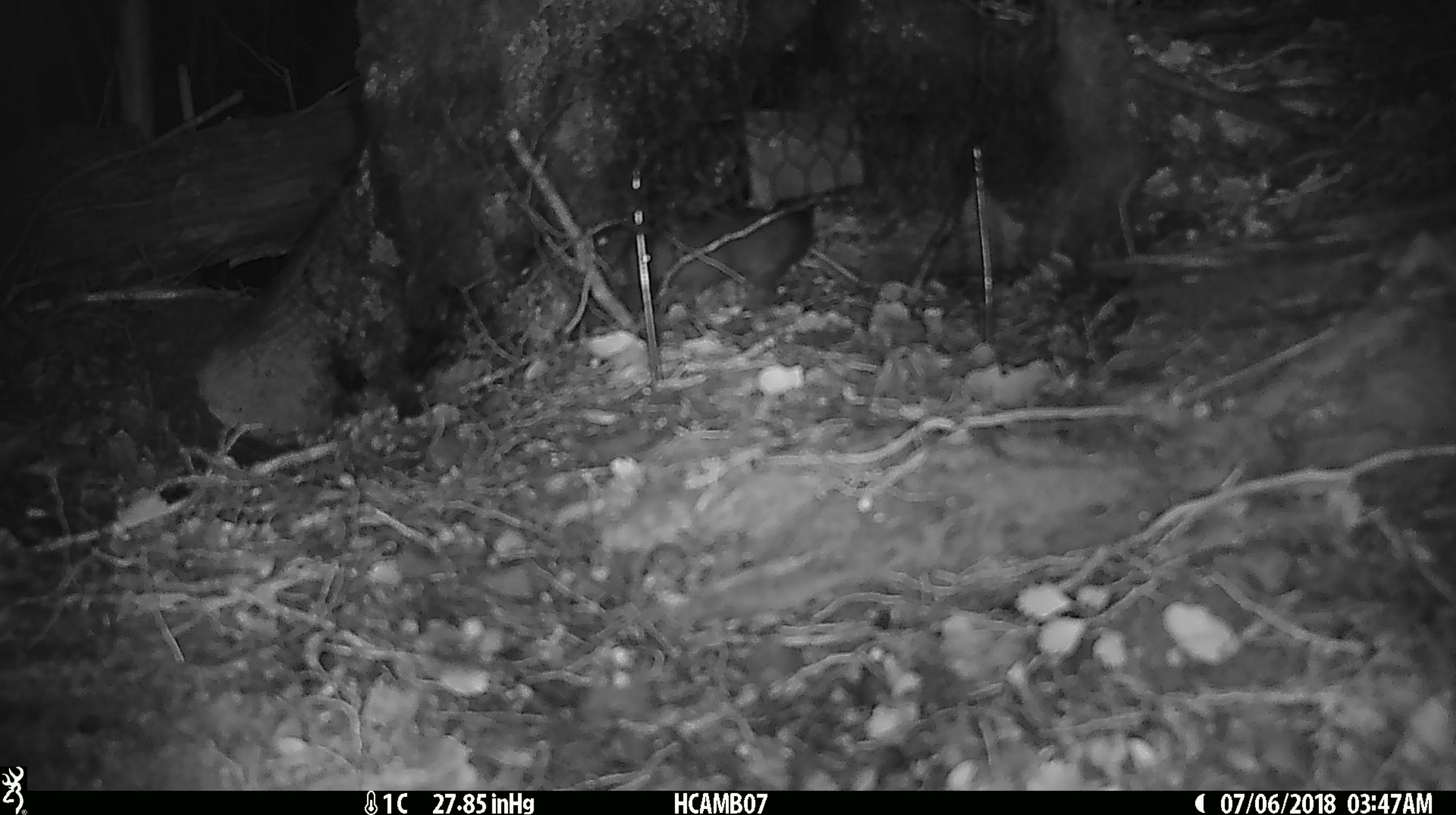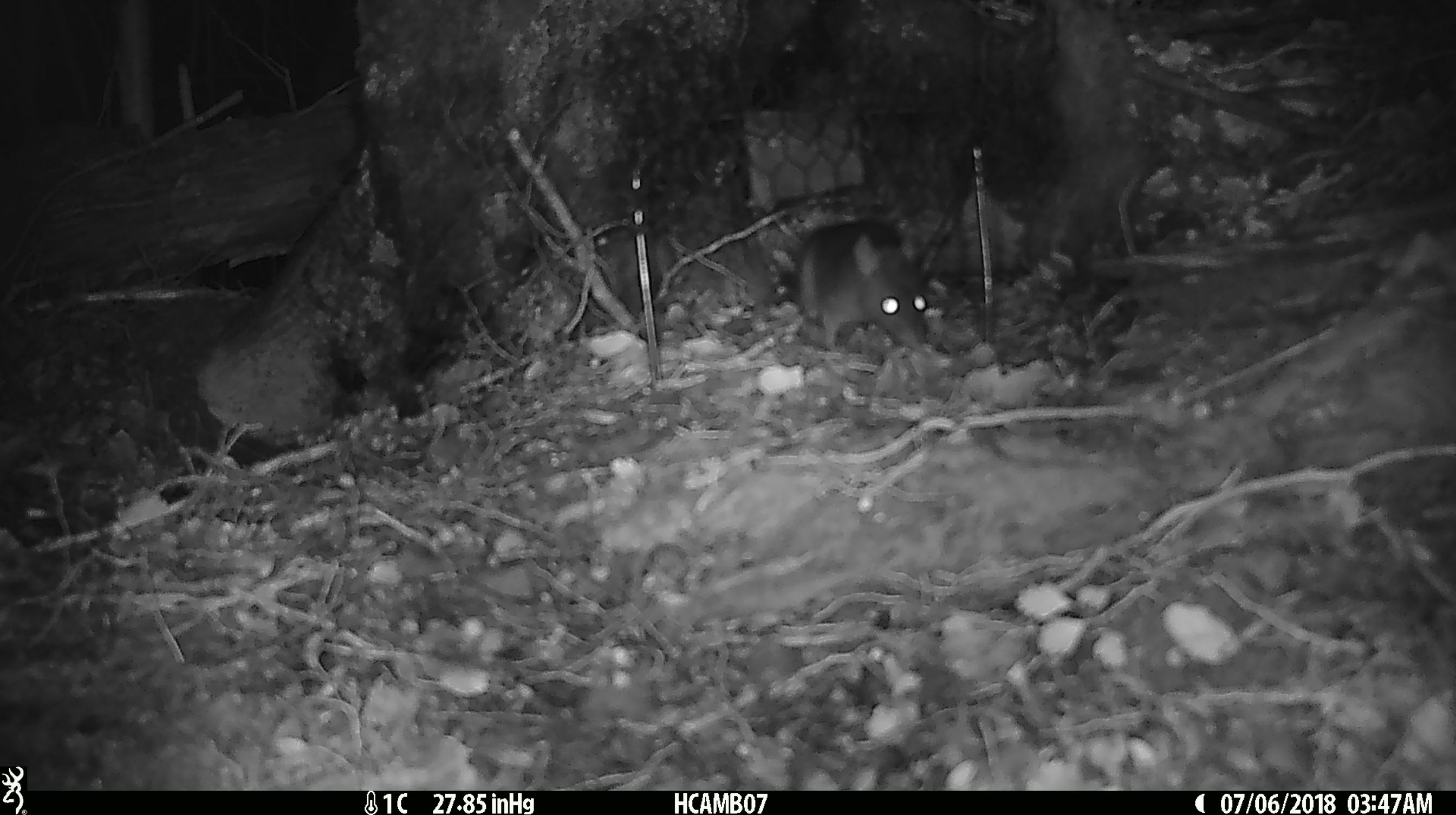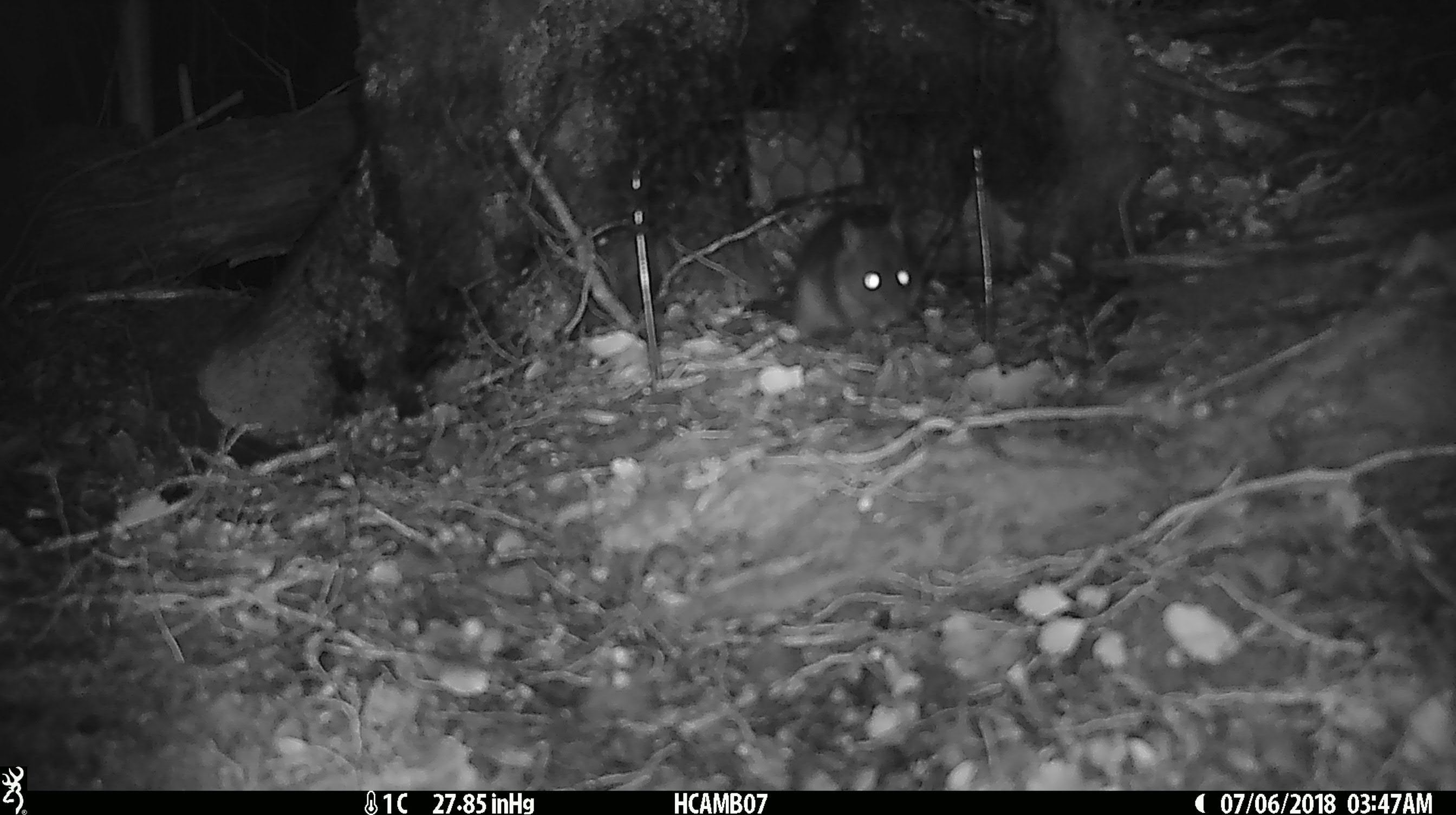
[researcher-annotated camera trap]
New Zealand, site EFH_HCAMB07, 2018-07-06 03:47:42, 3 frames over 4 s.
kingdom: Animalia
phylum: Chordata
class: Mammalia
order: Rodentia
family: Muridae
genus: Rattus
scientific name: Rattus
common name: rat